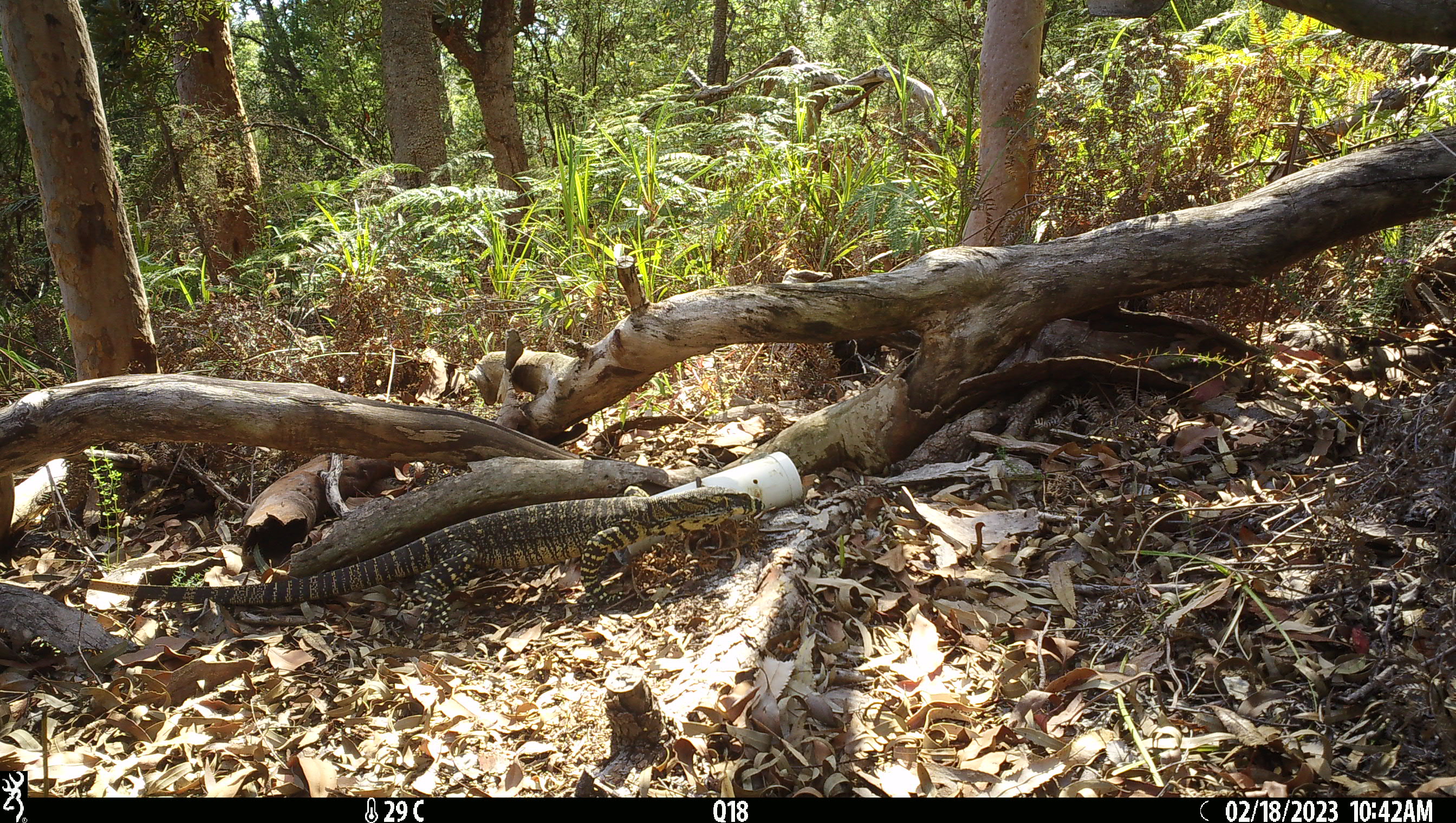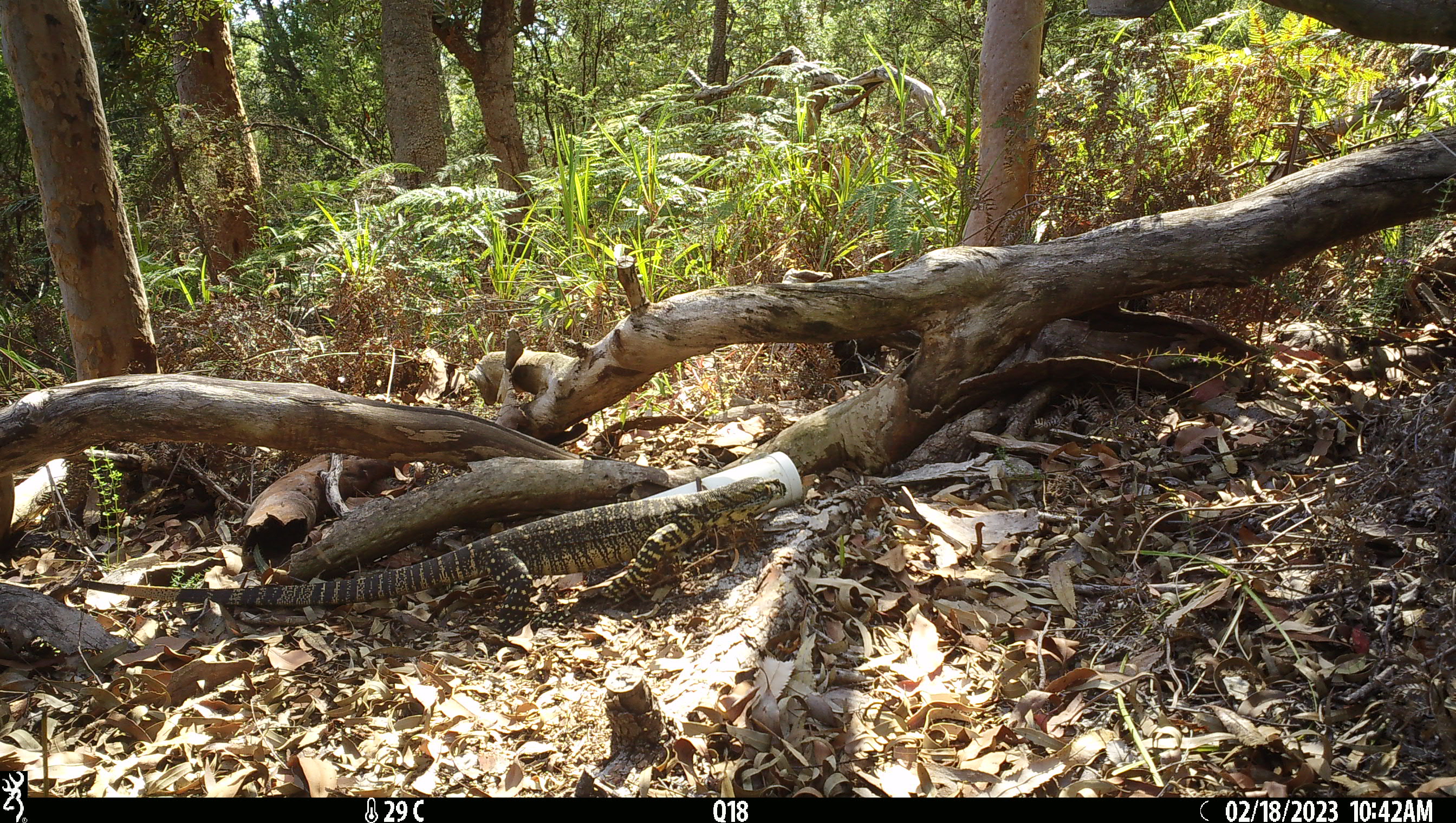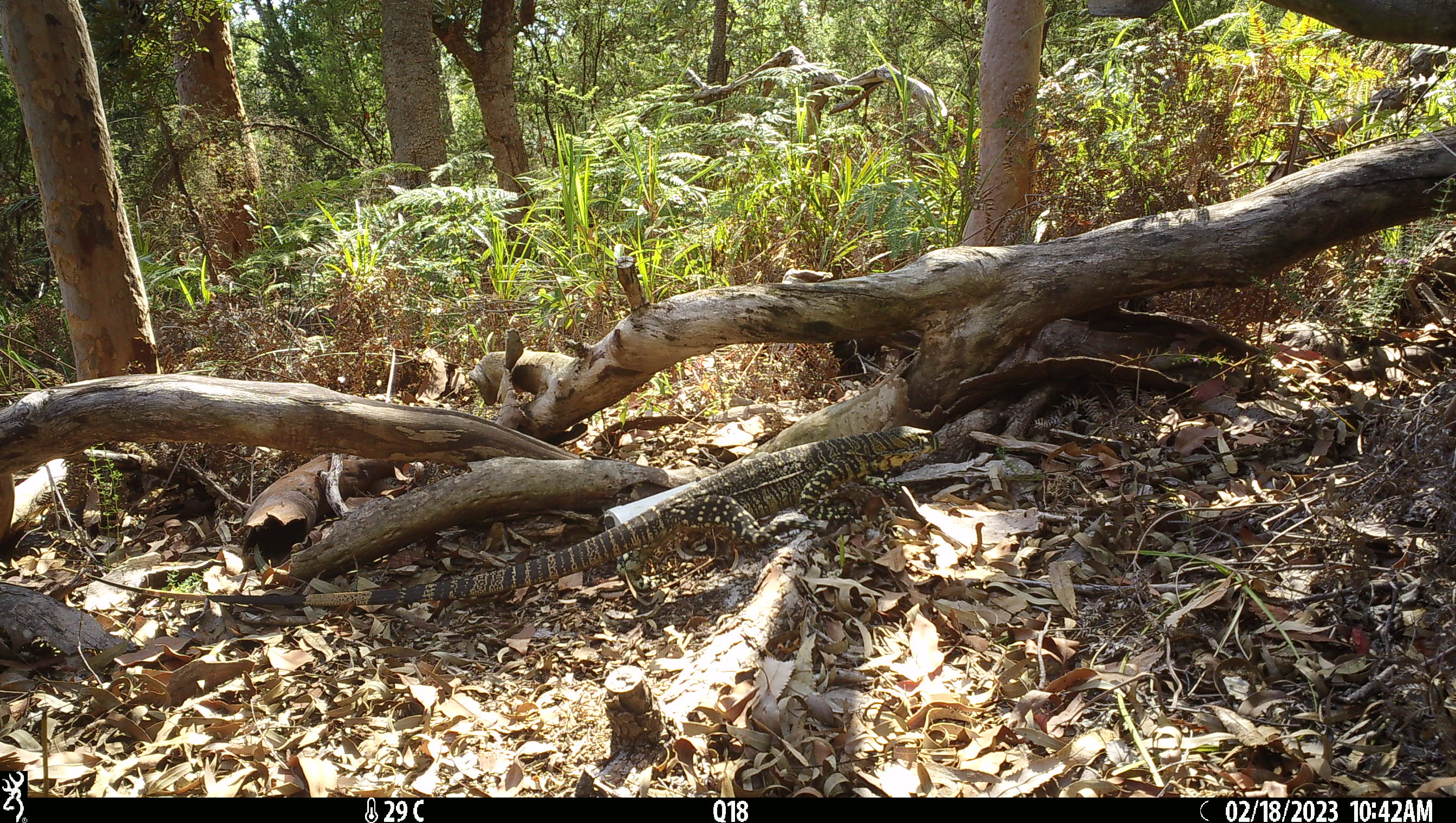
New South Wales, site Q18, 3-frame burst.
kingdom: Animalia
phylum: Chordata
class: Reptilia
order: Squamata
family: Varanidae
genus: Varanus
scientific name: Varanus varius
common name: lace monitor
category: goanna